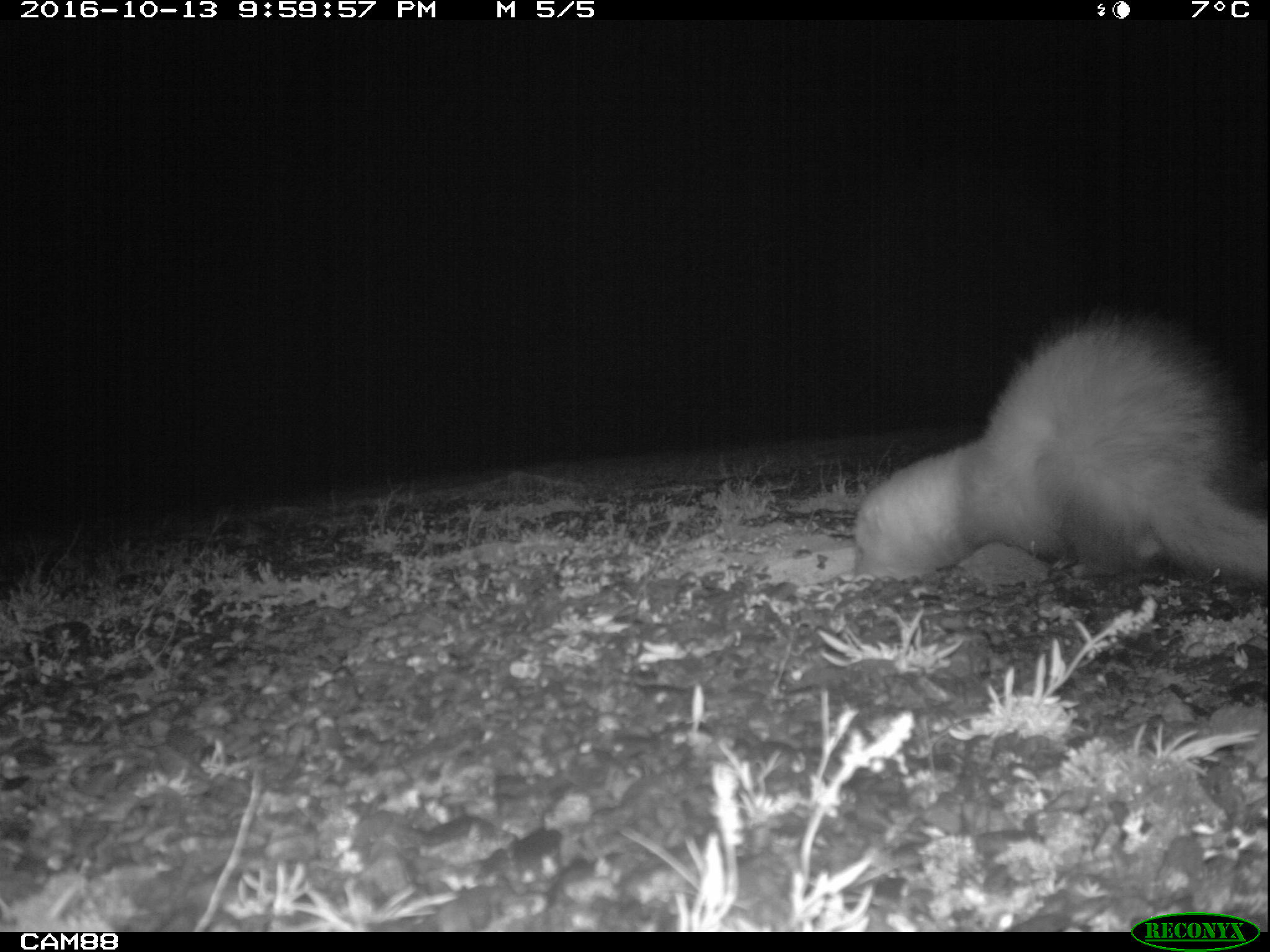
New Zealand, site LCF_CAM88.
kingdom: Animalia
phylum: Chordata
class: Mammalia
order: Carnivora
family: Mustelidae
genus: Mustela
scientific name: Mustela furo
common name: ferret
Ferret (Mustela furo).